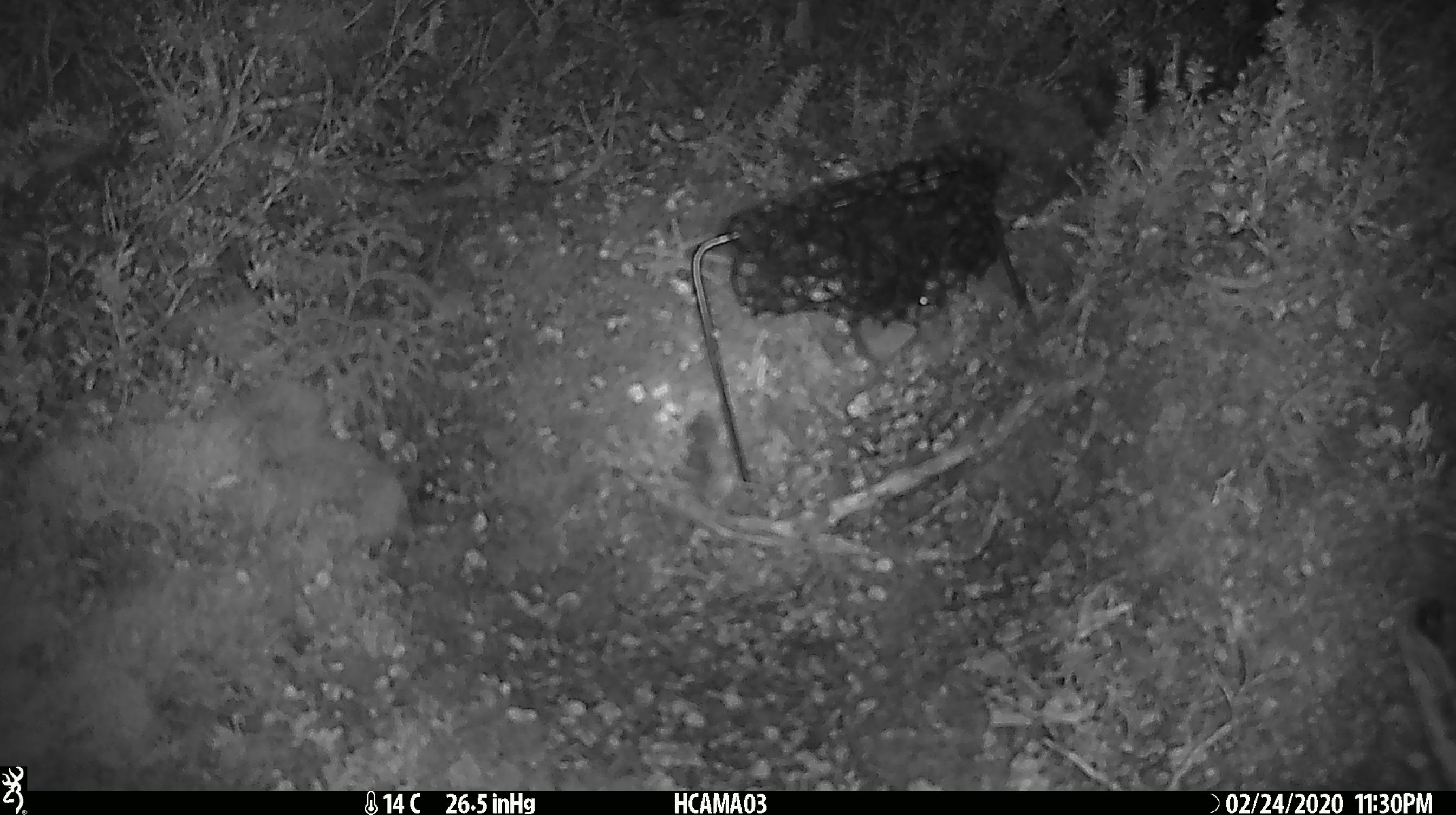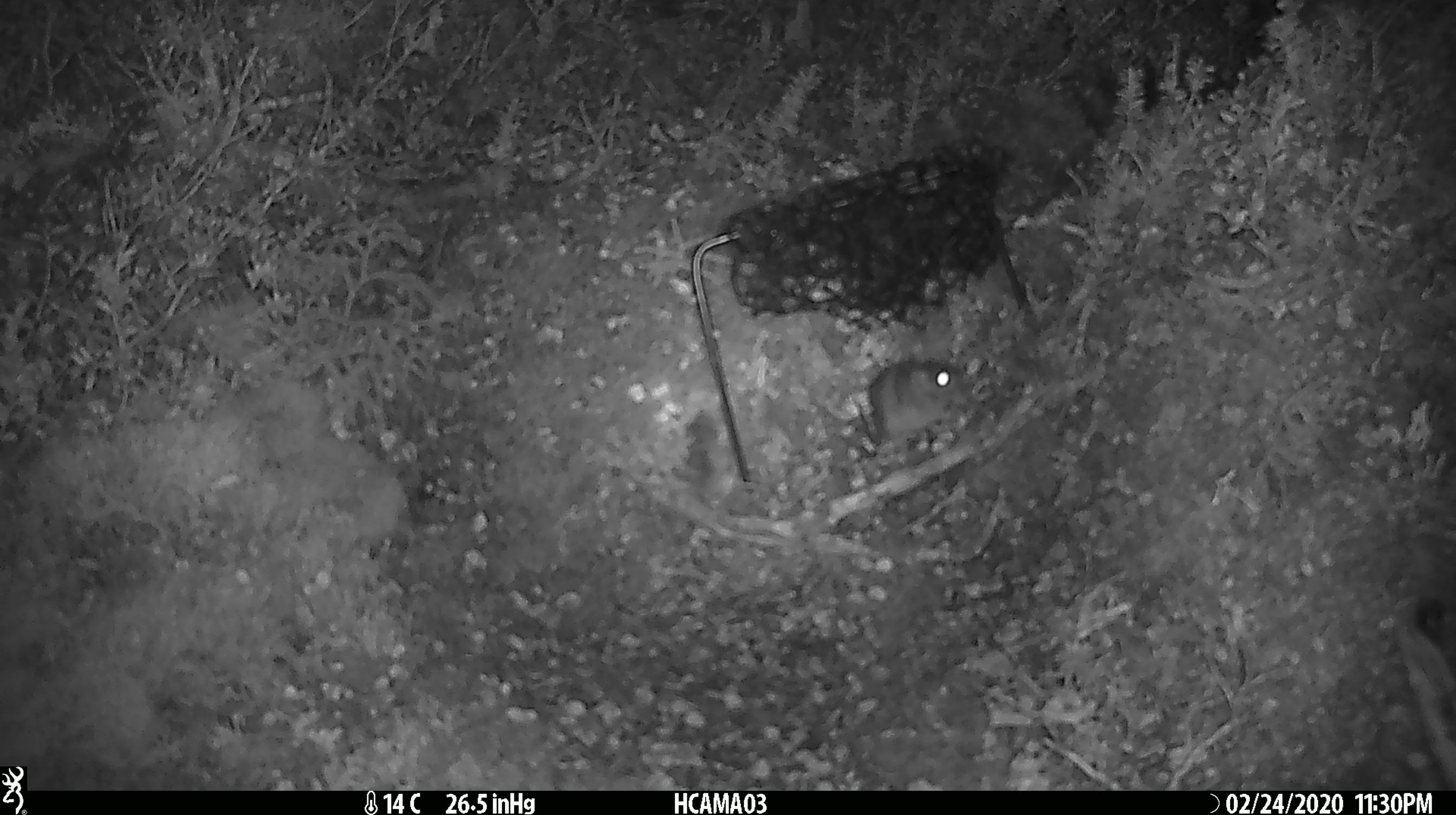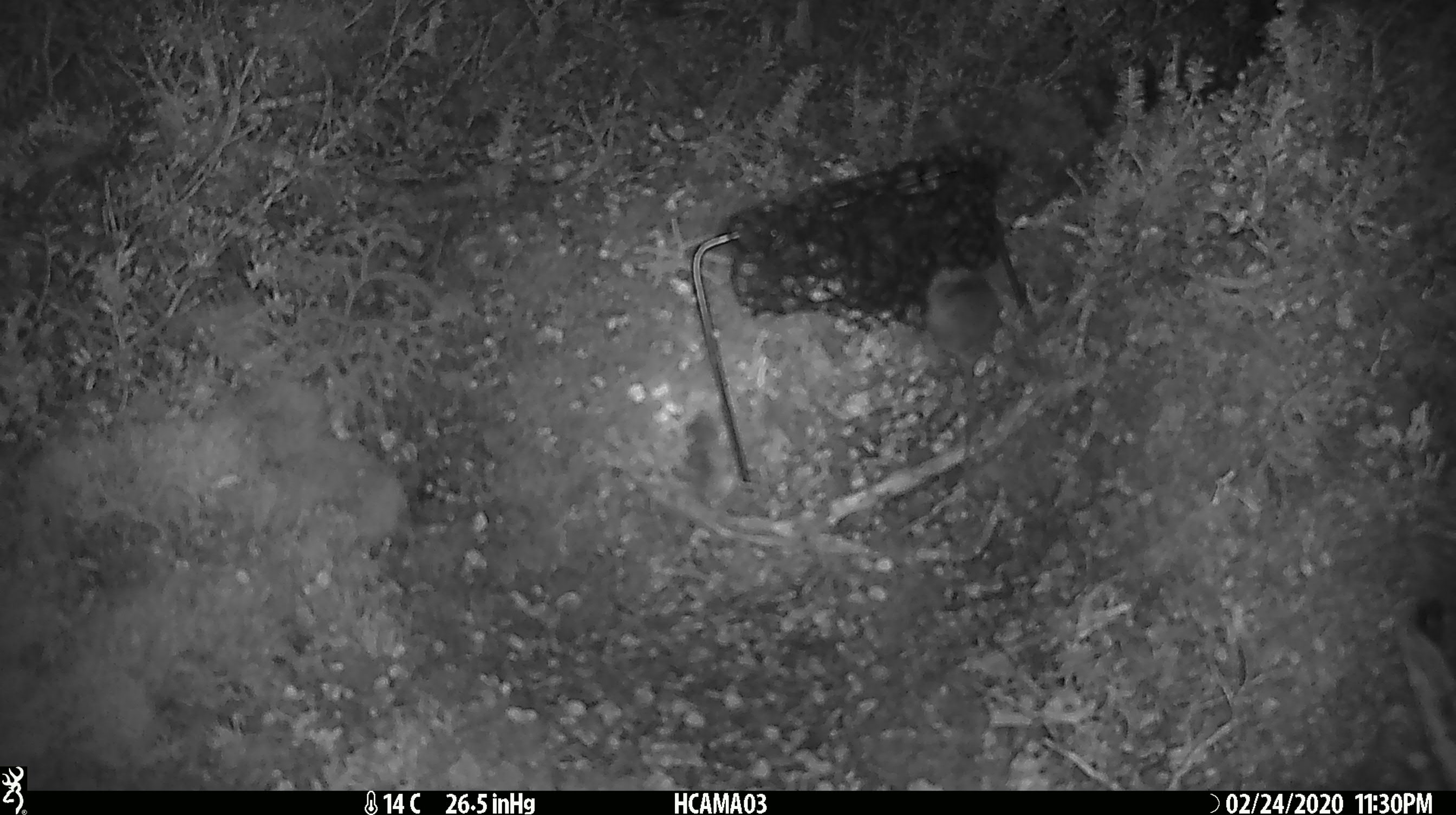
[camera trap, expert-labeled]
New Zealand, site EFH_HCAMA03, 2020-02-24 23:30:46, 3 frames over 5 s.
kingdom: Animalia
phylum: Chordata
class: Mammalia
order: Rodentia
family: Muridae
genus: Mus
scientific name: Mus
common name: mouse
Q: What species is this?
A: Mouse (Mus).